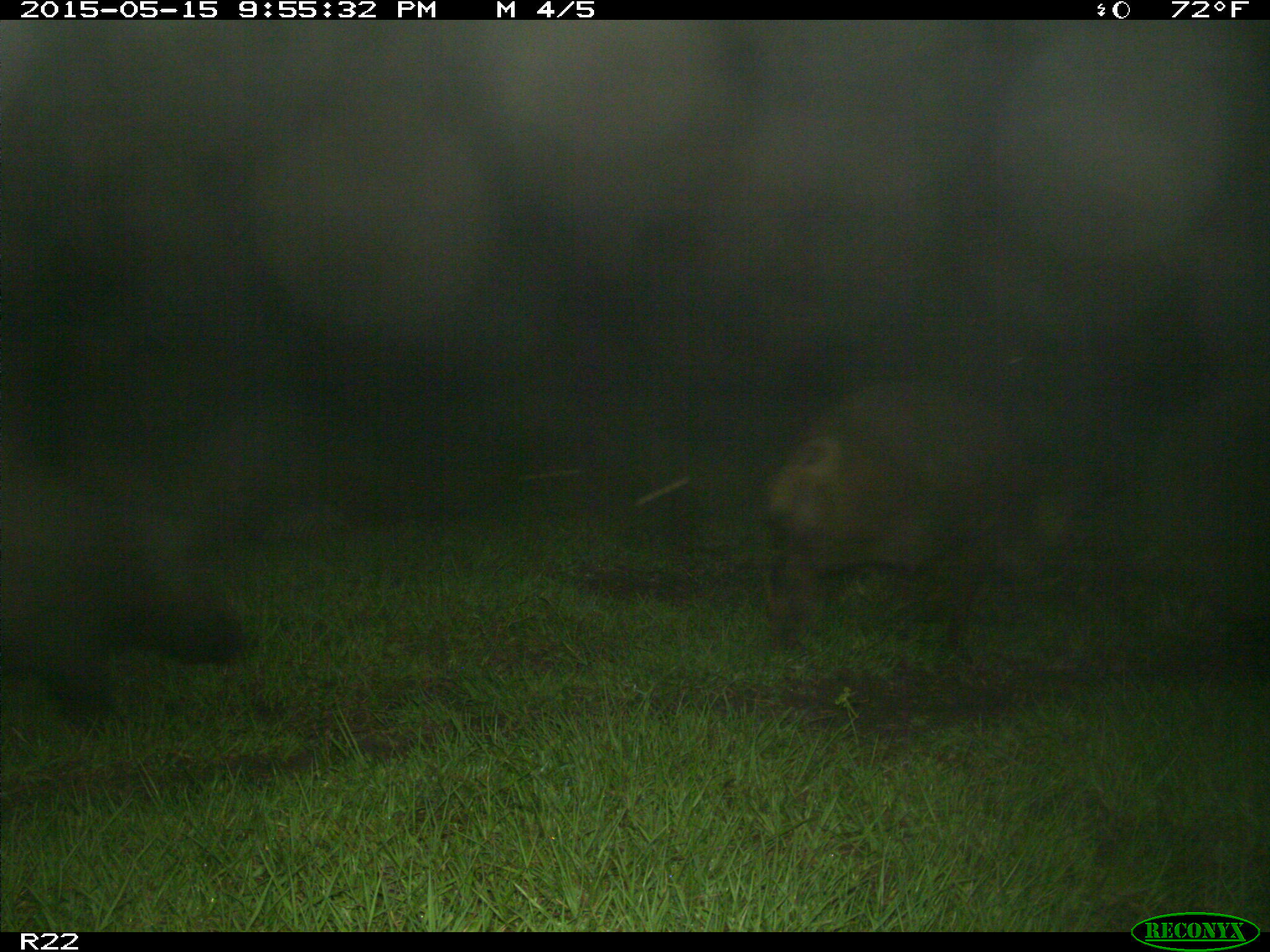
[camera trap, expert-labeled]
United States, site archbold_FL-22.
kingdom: Animalia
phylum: Chordata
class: Mammalia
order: Artiodactyla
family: Suidae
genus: Sus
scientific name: Sus scrofa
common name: wild boar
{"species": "Sus scrofa (wild boar)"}